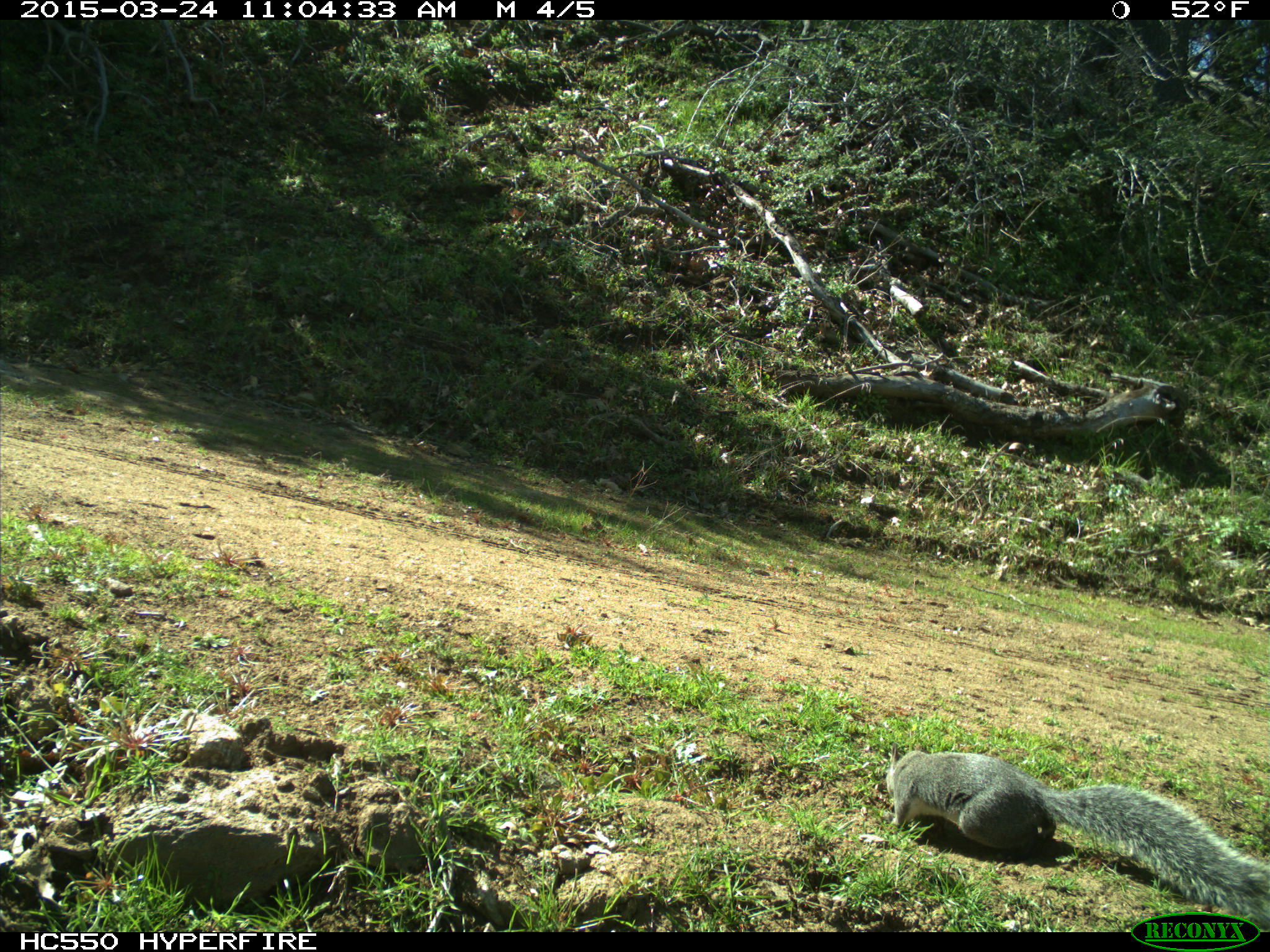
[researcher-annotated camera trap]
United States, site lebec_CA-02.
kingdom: Animalia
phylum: Chordata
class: Mammalia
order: Rodentia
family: Sciuridae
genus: Sciurus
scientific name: Sciurus carolinensis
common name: eastern gray squirrel